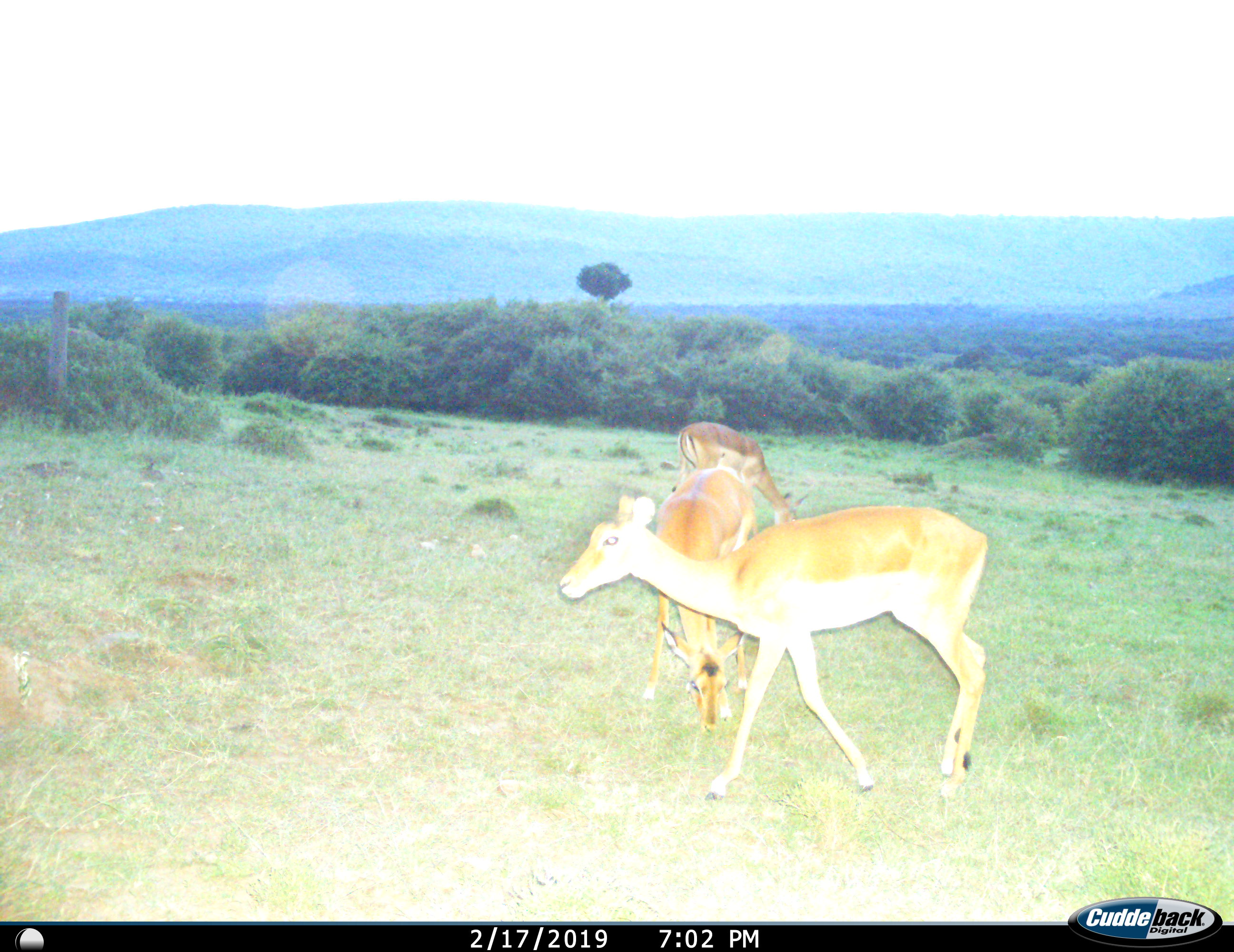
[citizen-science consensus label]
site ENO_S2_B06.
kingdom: Animalia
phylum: Chordata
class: Mammalia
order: Artiodactyla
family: Bovidae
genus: Aepyceros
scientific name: Aepyceros melampus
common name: impala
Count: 3.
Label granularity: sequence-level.